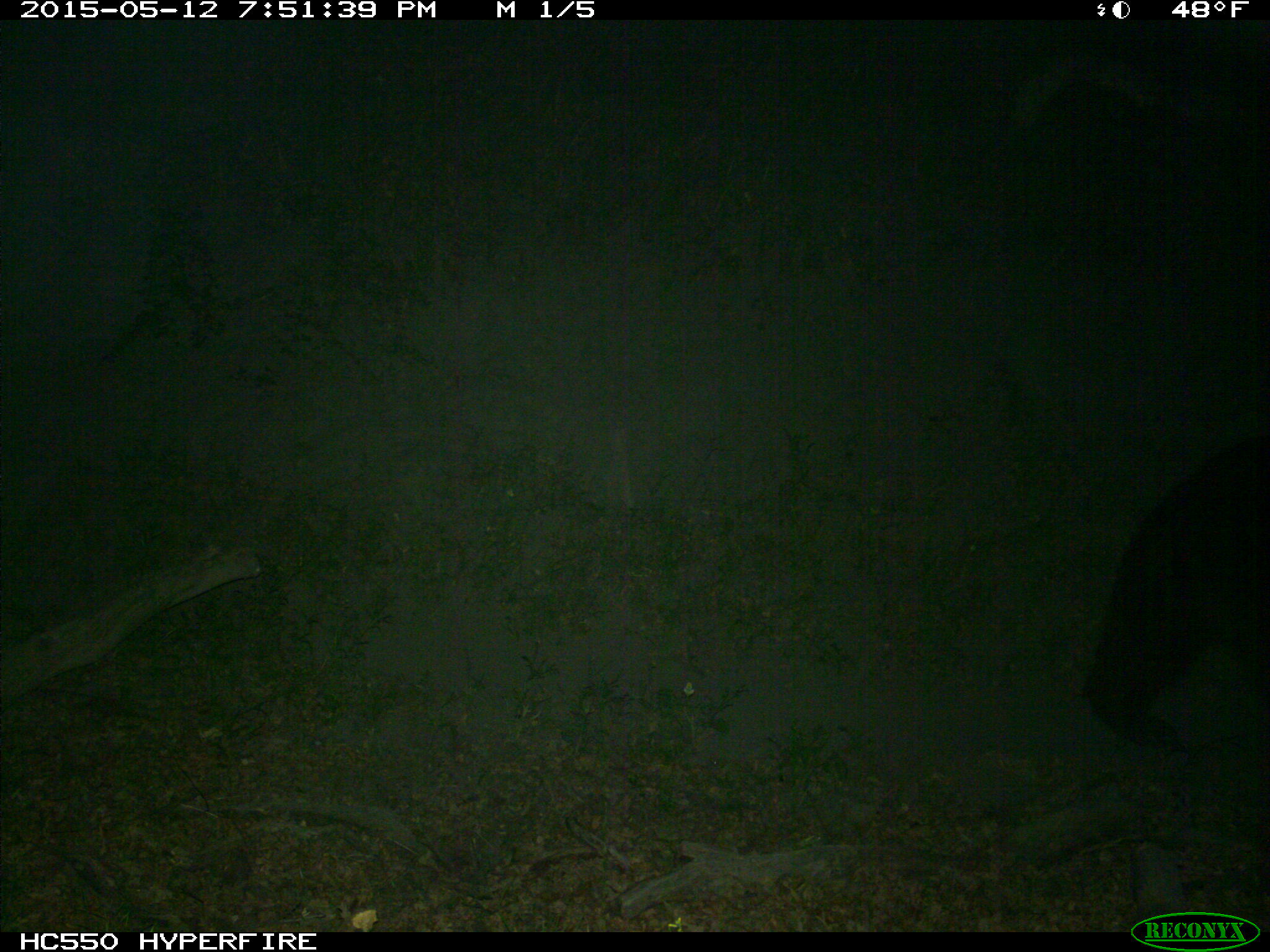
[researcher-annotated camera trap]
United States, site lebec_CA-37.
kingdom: Animalia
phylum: Chordata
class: Mammalia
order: Carnivora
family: Ursidae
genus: Ursus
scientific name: Ursus americanus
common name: american black bear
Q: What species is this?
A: Ursus americanus (american black bear).